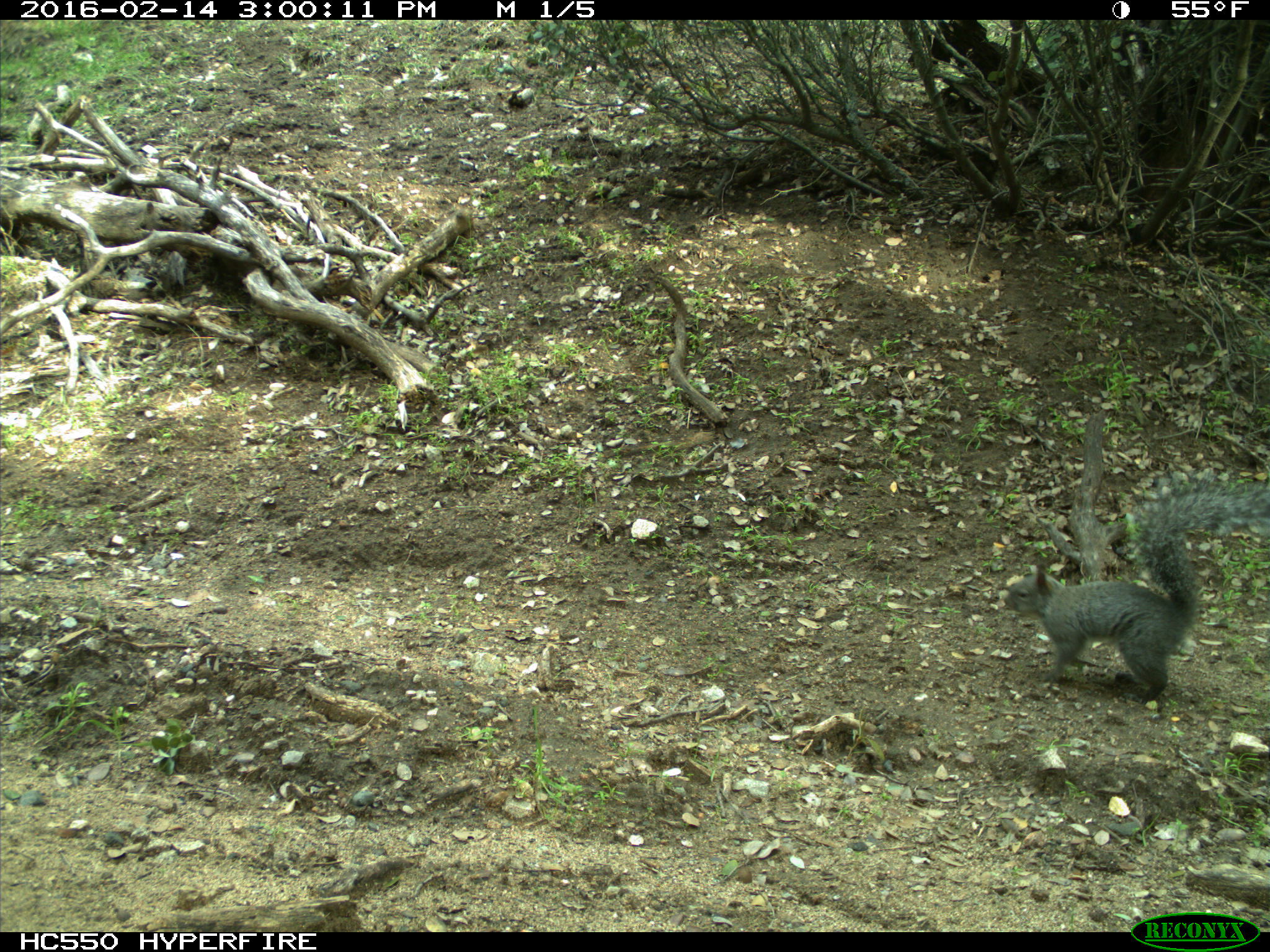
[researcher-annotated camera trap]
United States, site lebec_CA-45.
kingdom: Animalia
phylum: Chordata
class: Mammalia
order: Rodentia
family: Sciuridae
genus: Sciurus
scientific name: Sciurus carolinensis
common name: eastern gray squirrel